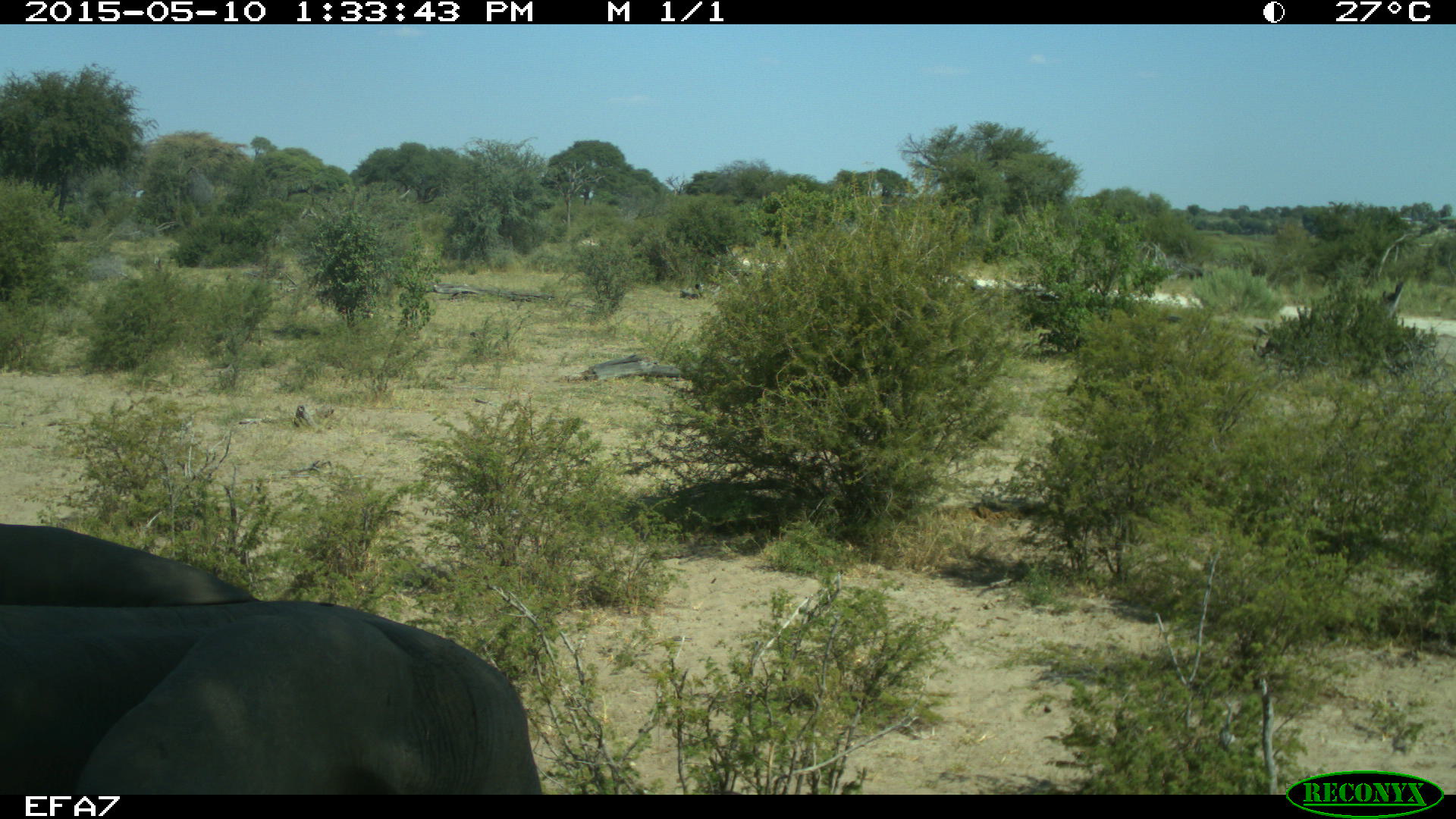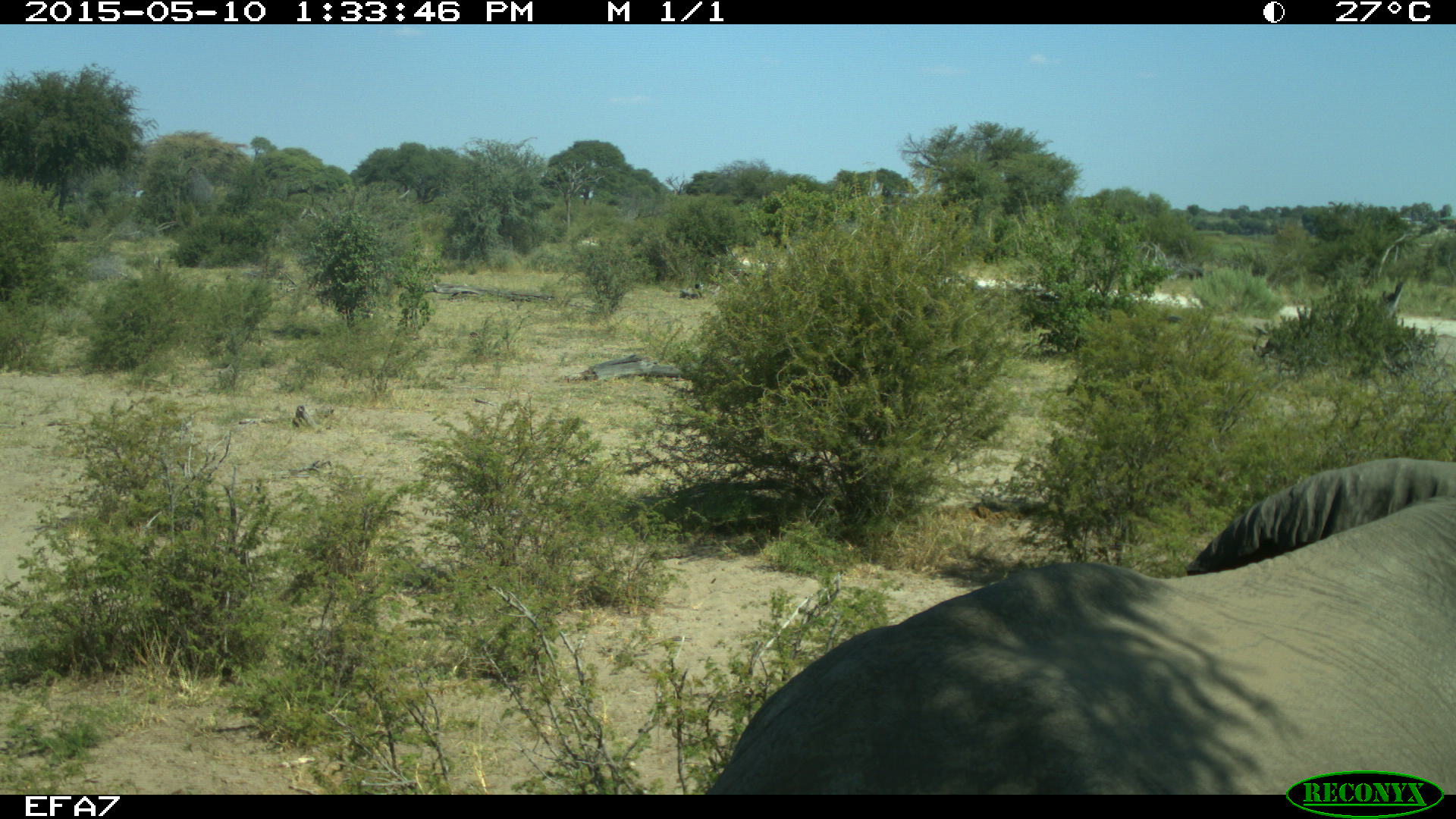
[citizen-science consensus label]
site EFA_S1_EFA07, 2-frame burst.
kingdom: Animalia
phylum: Chordata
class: Mammalia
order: Proboscidea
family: Elephantidae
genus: Loxodonta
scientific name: Loxodonta africana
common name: african bush elephant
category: elephant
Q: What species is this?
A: Elephant (african bush elephant) (Loxodonta africana).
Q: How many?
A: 1.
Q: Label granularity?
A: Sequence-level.